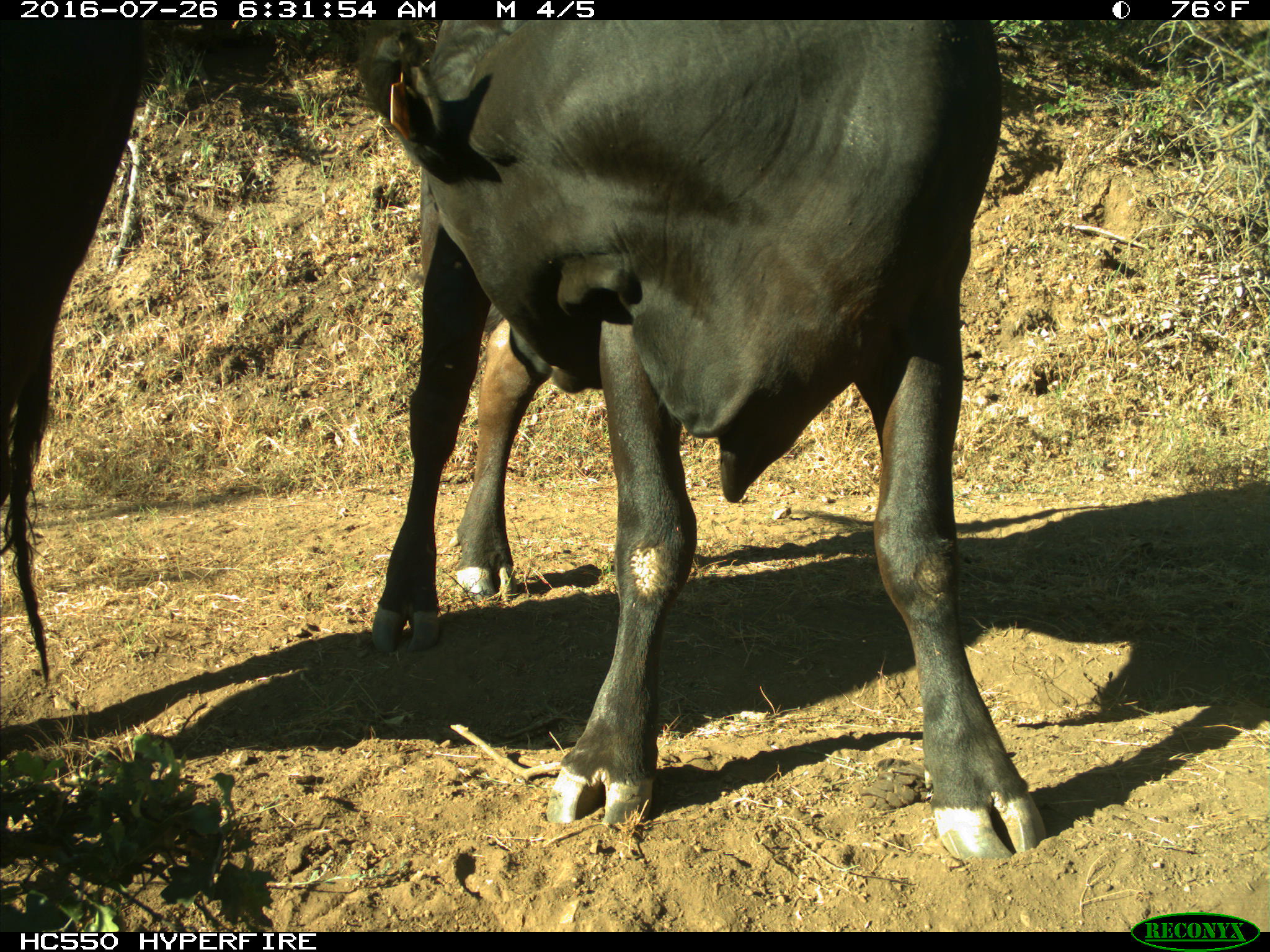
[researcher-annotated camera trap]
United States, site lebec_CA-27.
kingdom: Animalia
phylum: Chordata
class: Mammalia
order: Artiodactyla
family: Bovidae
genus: Bos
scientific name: Bos taurus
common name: domestic cow